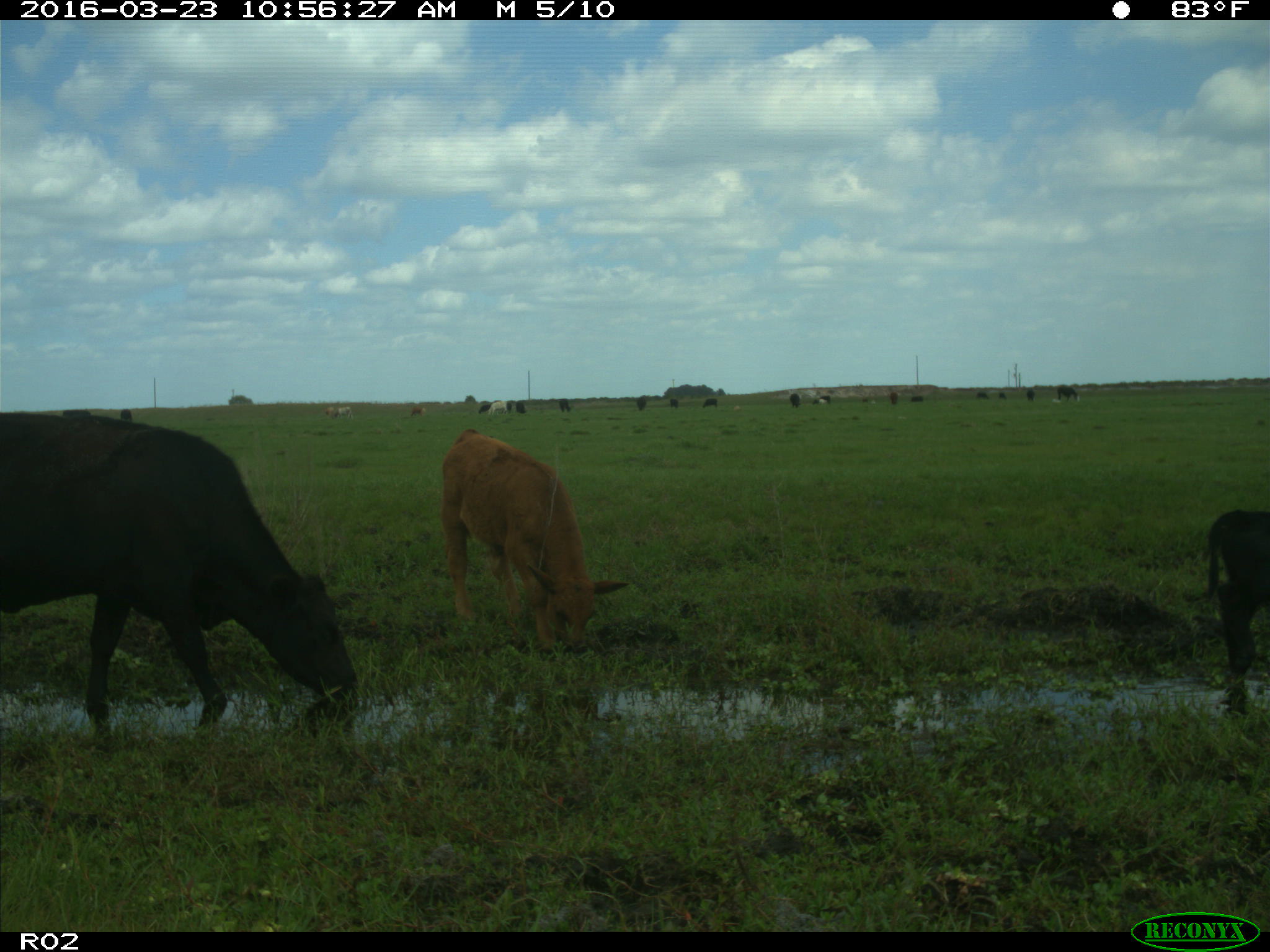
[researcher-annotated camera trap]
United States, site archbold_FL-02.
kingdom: Animalia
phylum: Chordata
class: Mammalia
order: Artiodactyla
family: Bovidae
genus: Bos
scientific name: Bos taurus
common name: domestic cow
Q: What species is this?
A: Bos taurus (domestic cow).